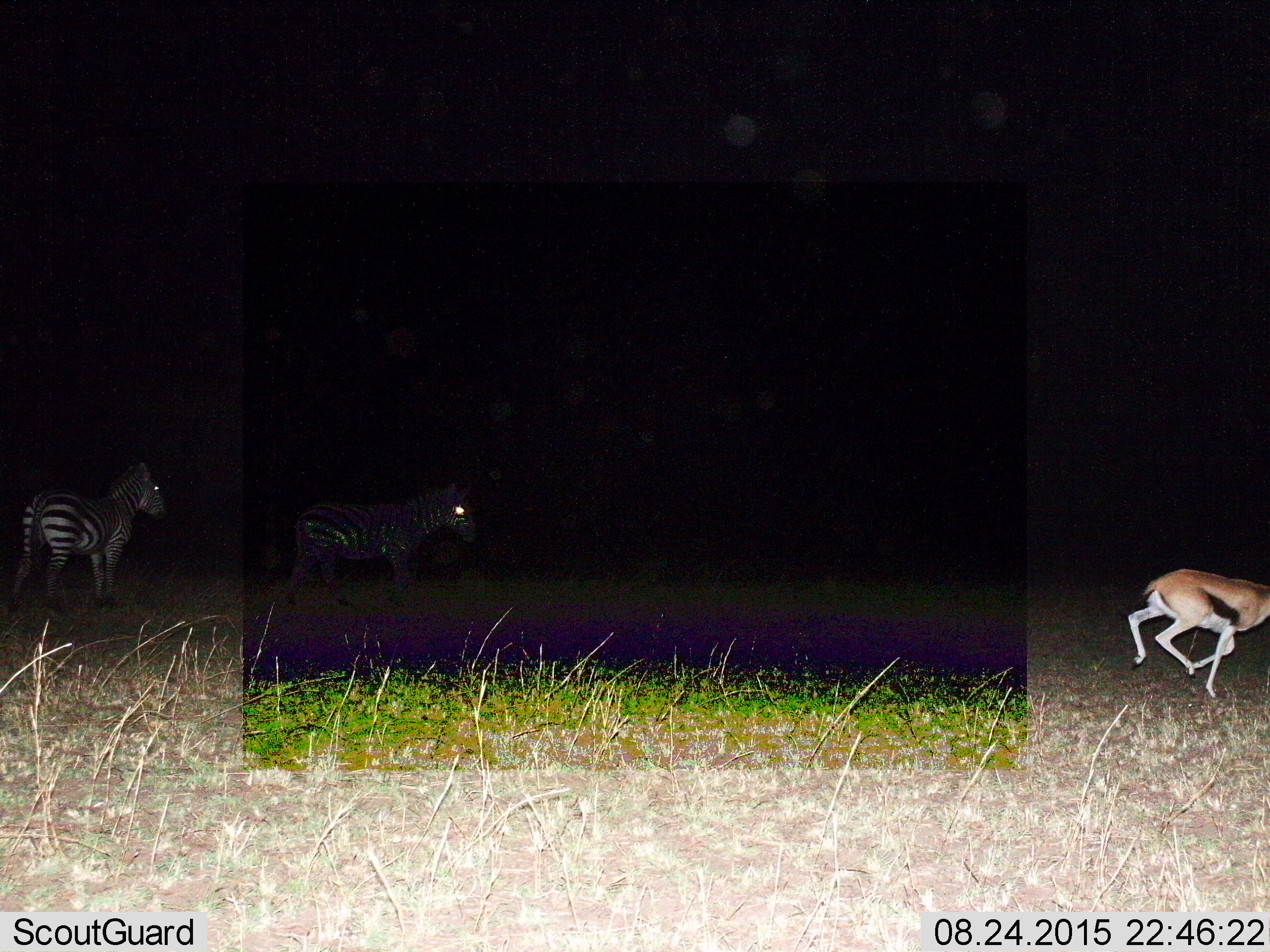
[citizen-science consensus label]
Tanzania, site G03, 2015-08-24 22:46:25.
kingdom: Animalia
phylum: Chordata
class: Mammalia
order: Artiodactyla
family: Bovidae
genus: Eudorcas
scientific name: Eudorcas thomsonii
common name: thomson's gazelle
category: gazellethomsons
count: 1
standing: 0%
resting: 0%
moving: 100%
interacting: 0%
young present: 0%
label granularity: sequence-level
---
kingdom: Animalia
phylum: Chordata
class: Mammalia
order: Perissodactyla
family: Equidae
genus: Equus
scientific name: Equus quagga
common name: plains zebra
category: zebra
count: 2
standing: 83%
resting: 0%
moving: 33%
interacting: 0%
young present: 6%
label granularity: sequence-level